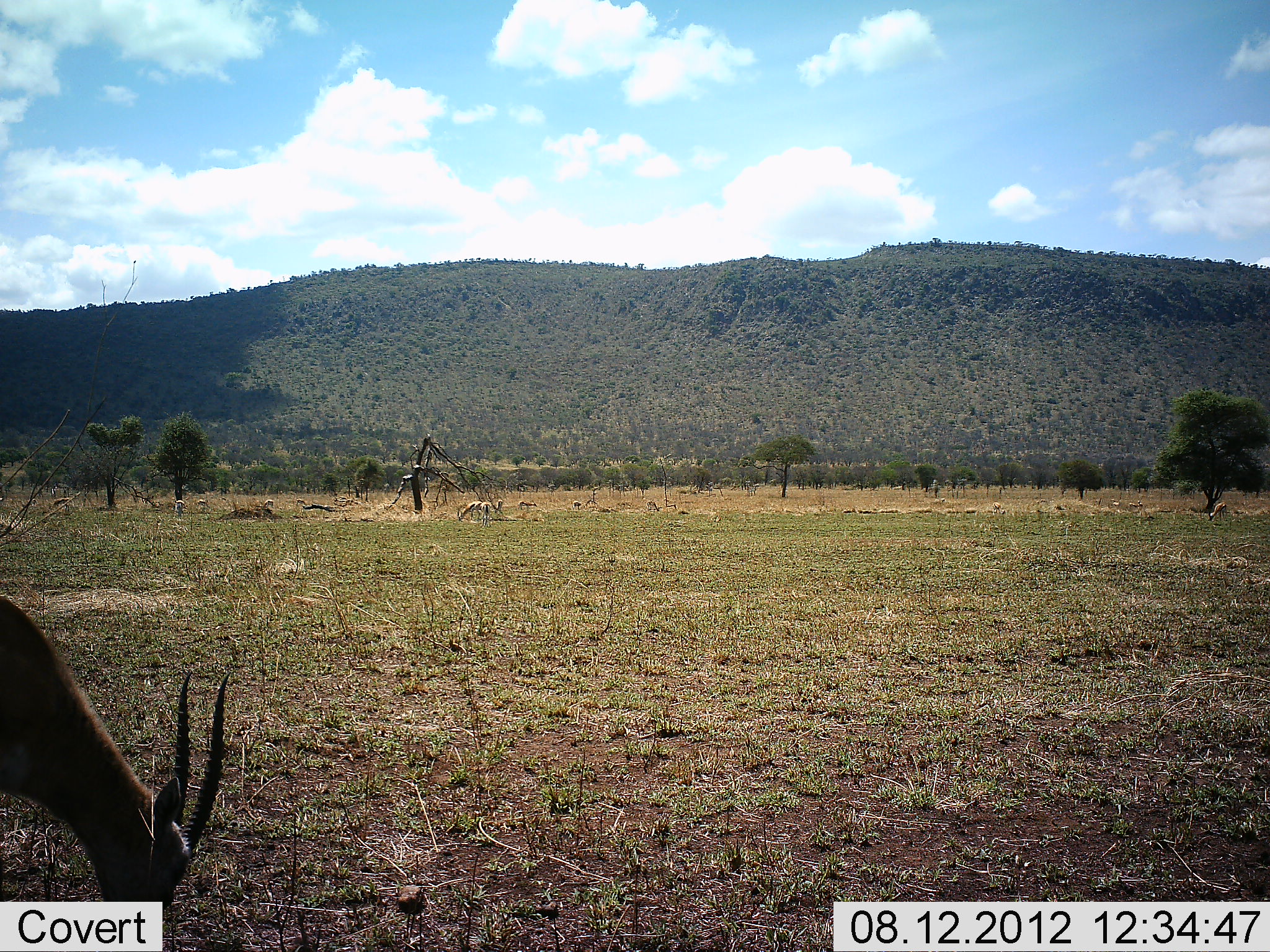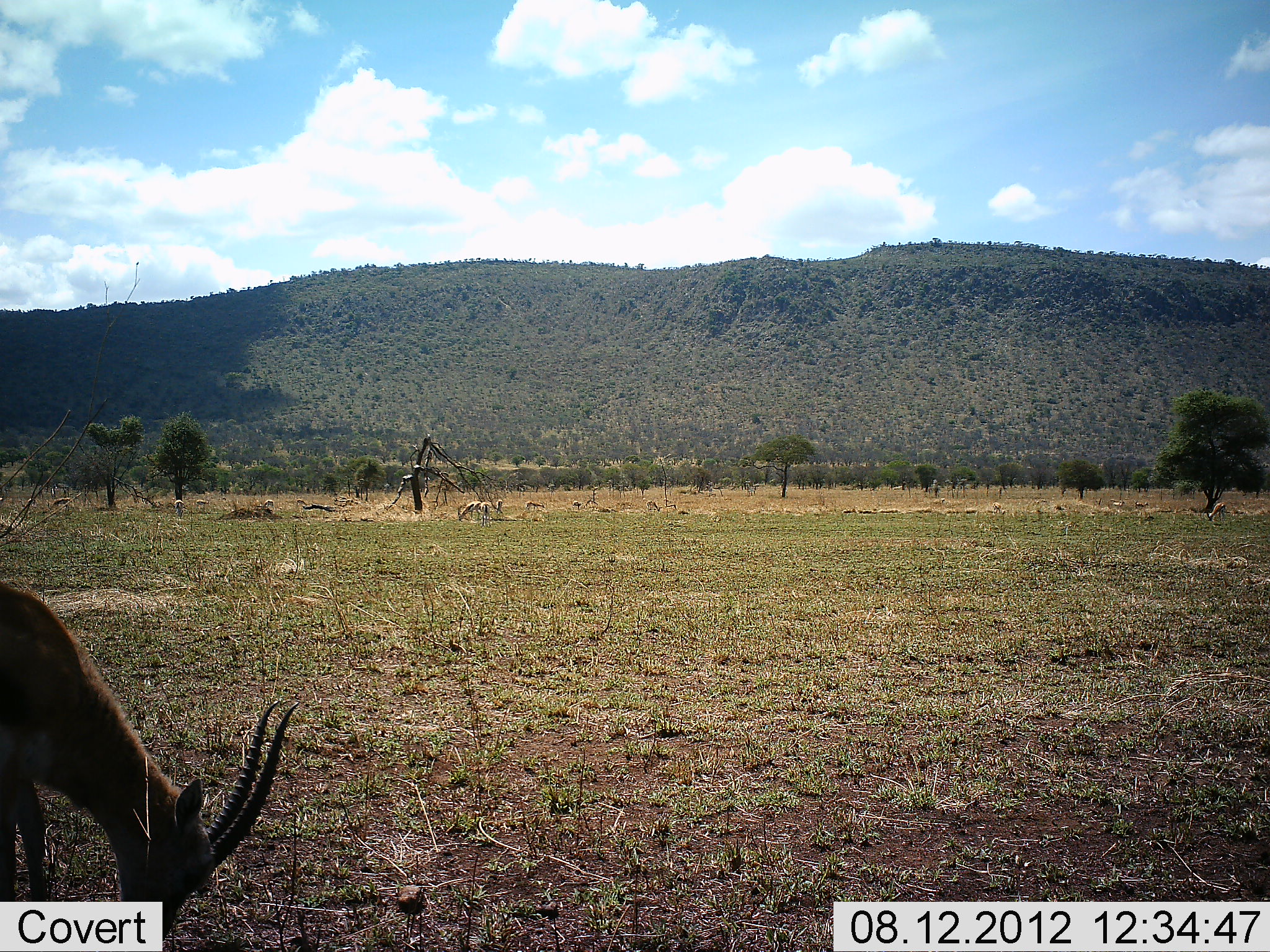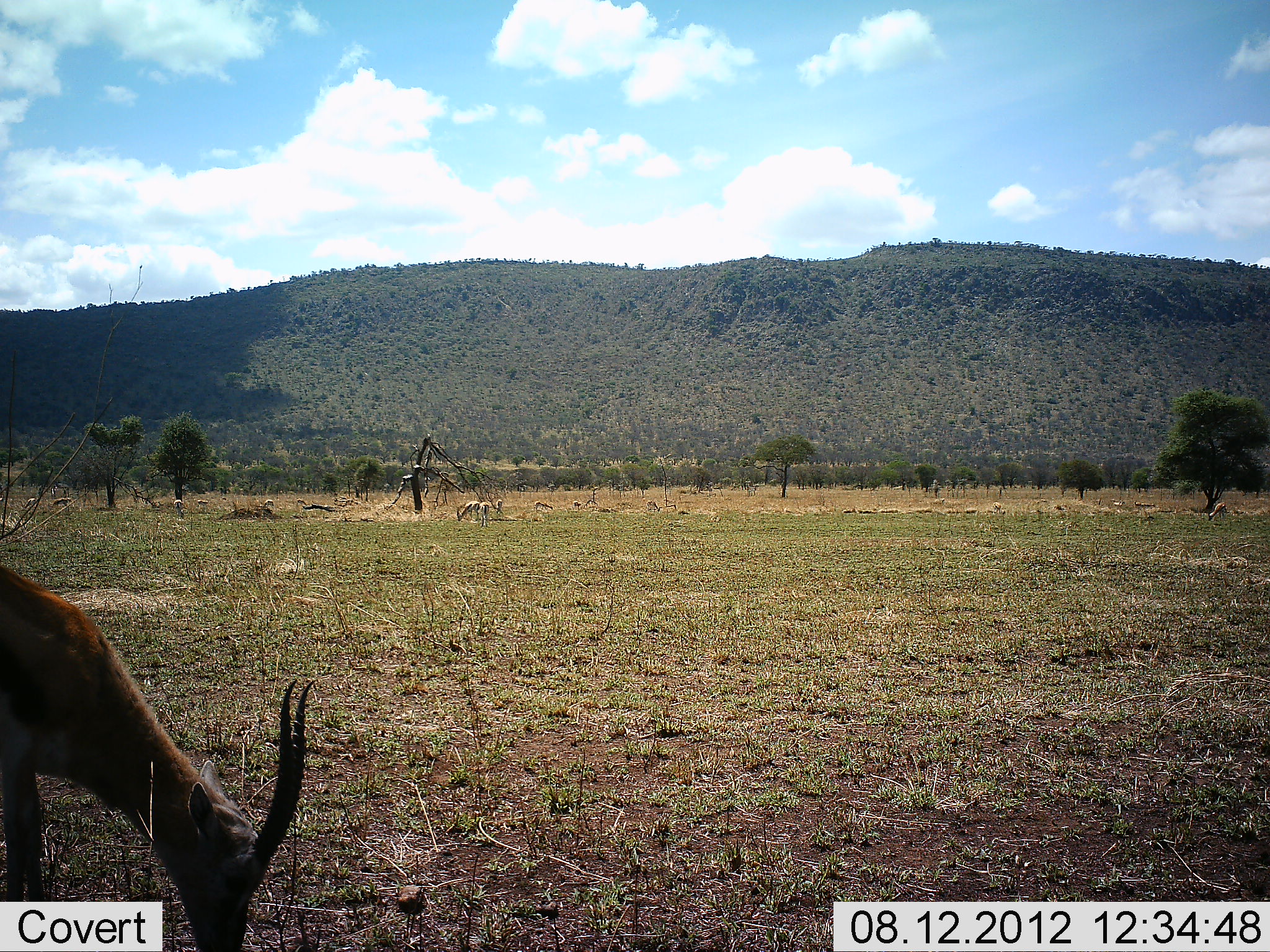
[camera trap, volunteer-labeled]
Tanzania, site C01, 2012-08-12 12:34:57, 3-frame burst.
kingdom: Animalia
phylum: Chordata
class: Mammalia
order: Artiodactyla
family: Bovidae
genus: Eudorcas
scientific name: Eudorcas thomsonii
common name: thomson's gazelle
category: gazellethomsons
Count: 1.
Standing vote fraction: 10%.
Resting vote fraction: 0%.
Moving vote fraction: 20%.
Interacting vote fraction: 0%.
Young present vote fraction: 0%.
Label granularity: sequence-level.